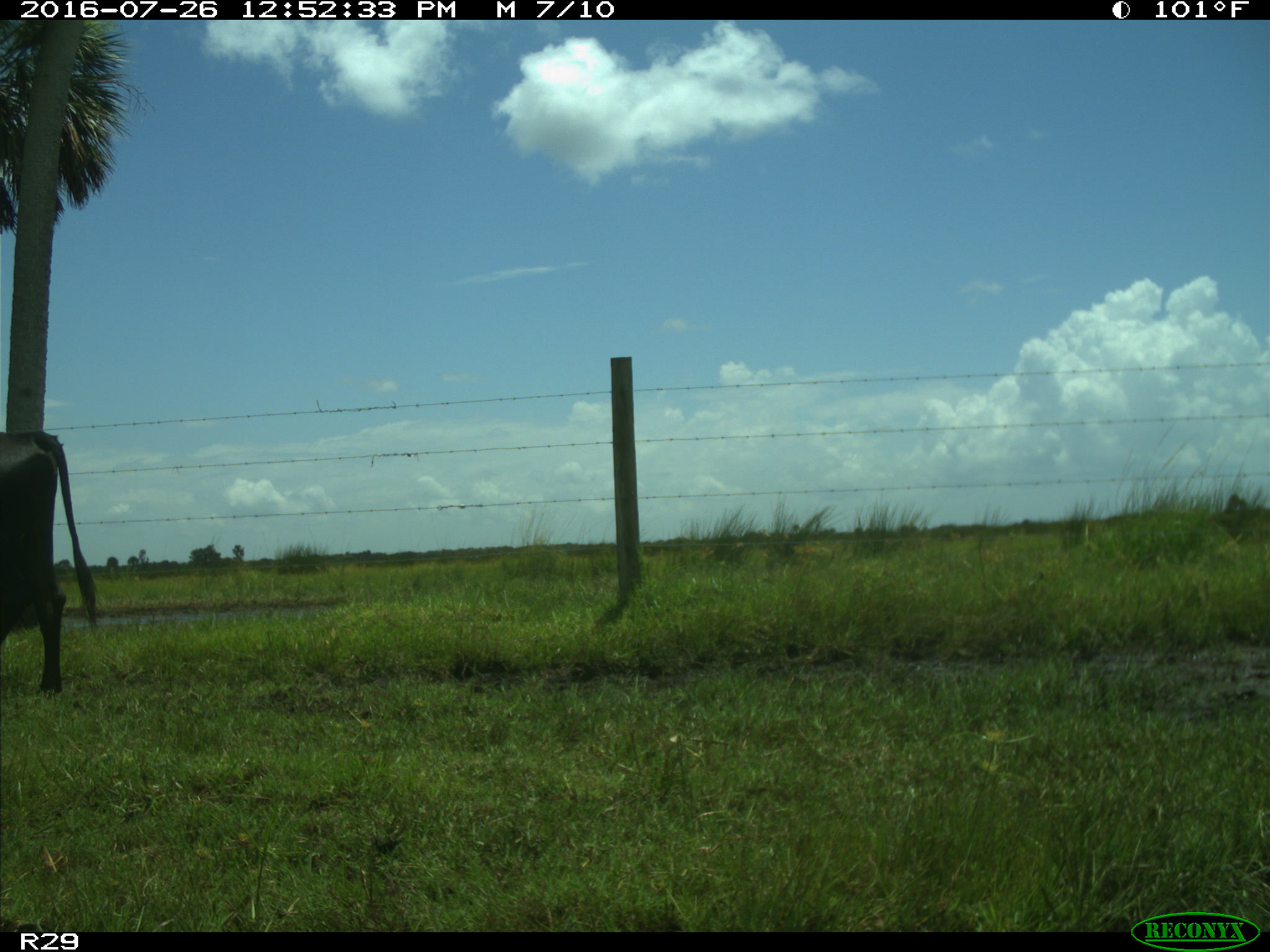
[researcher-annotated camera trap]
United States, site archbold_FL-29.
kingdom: Animalia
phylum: Chordata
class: Mammalia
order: Artiodactyla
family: Bovidae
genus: Bos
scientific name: Bos taurus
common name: domestic cow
Bos taurus (domestic cow).